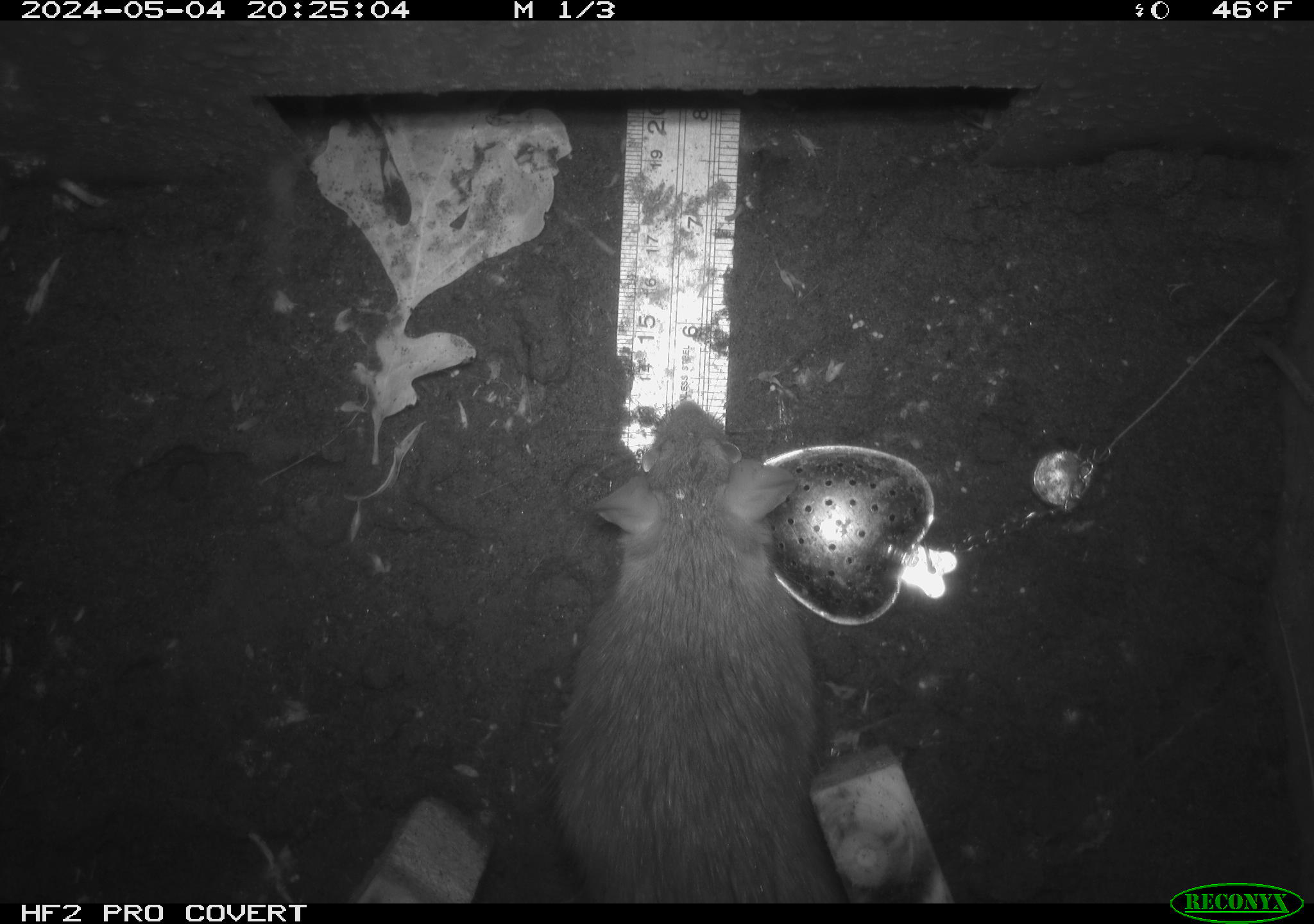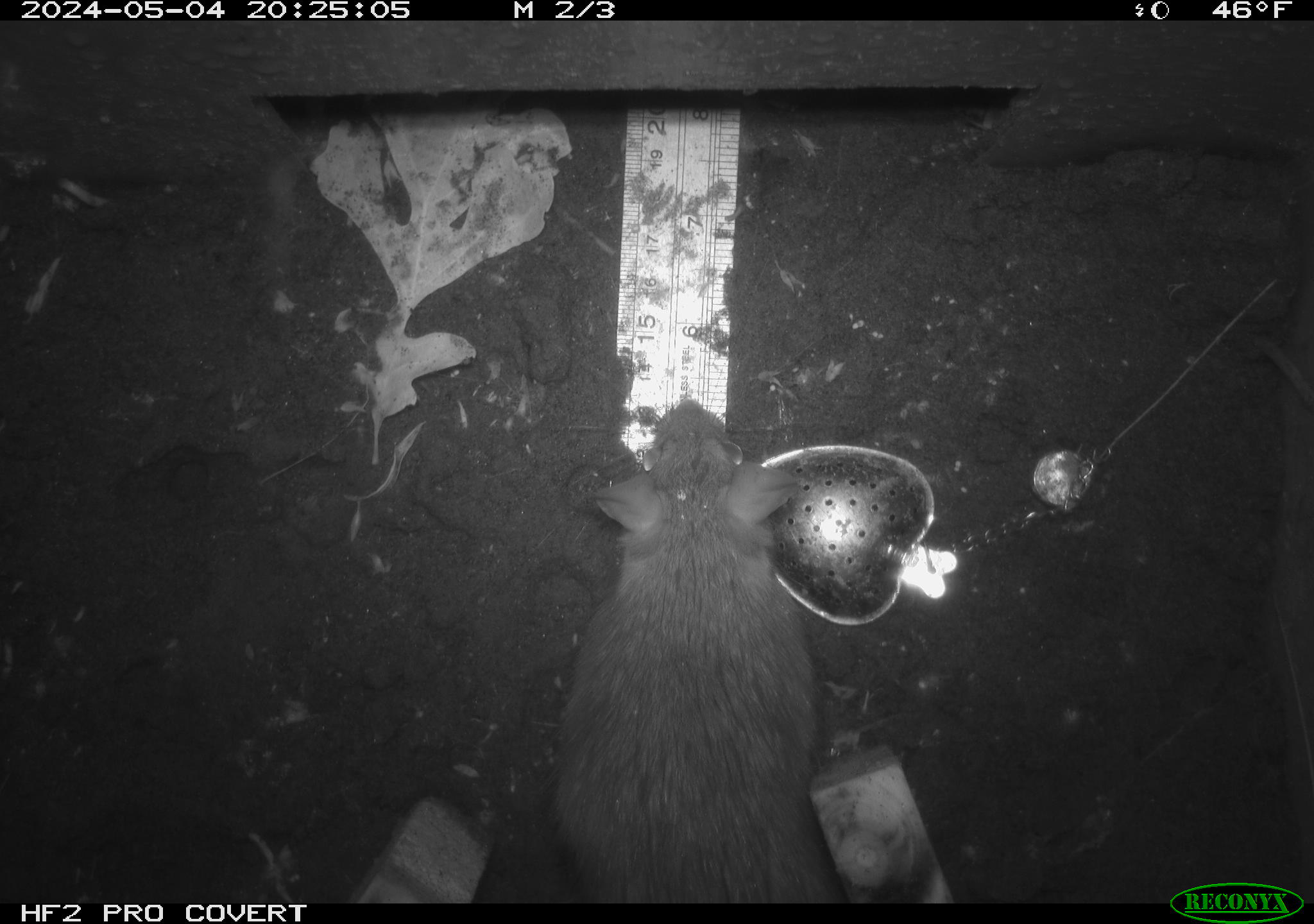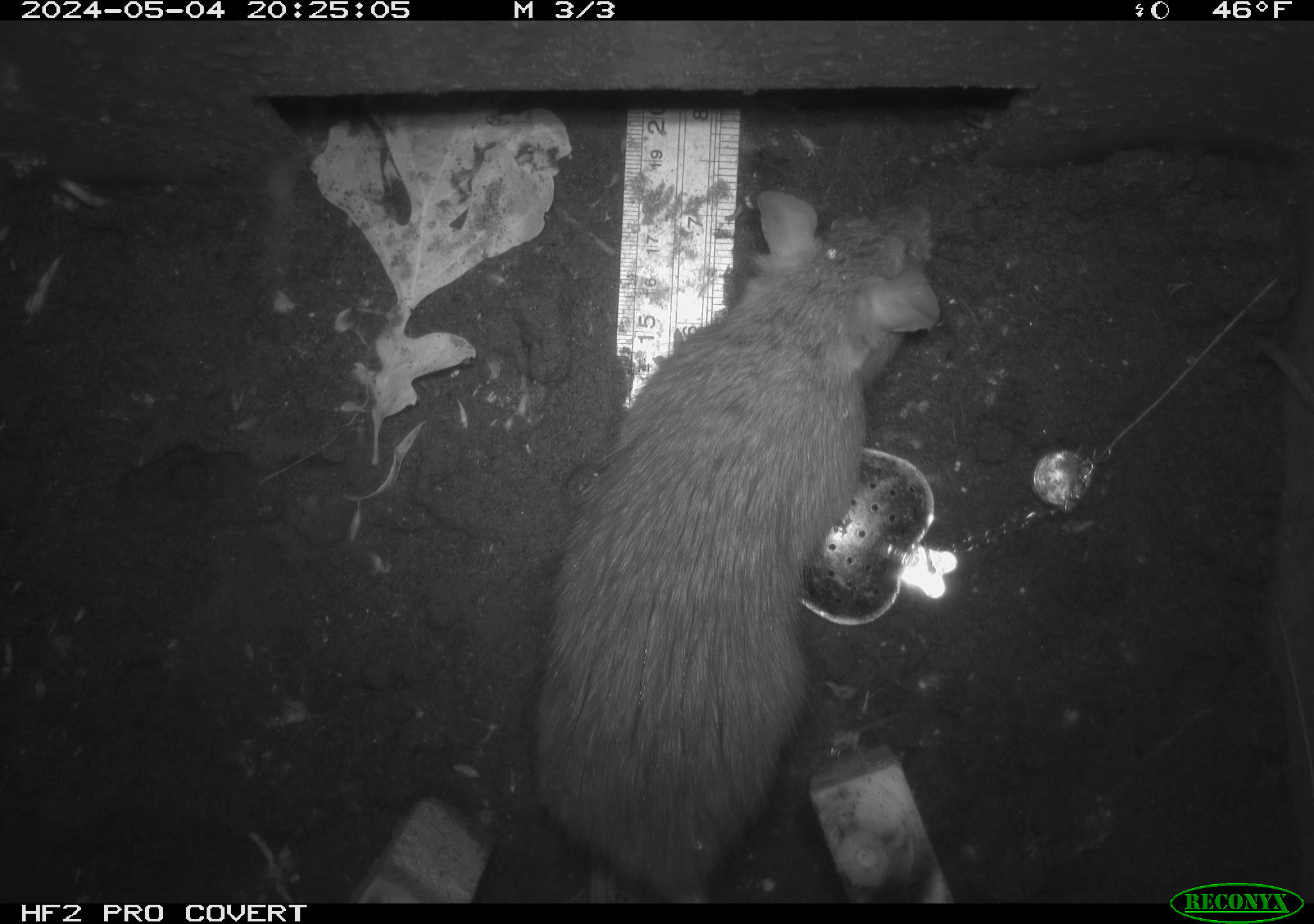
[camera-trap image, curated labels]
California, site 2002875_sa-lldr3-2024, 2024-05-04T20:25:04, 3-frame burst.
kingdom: Animalia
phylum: Chordata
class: Mammalia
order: Rodentia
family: Muridae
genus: Rattus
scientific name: Rattus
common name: rat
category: rattus species